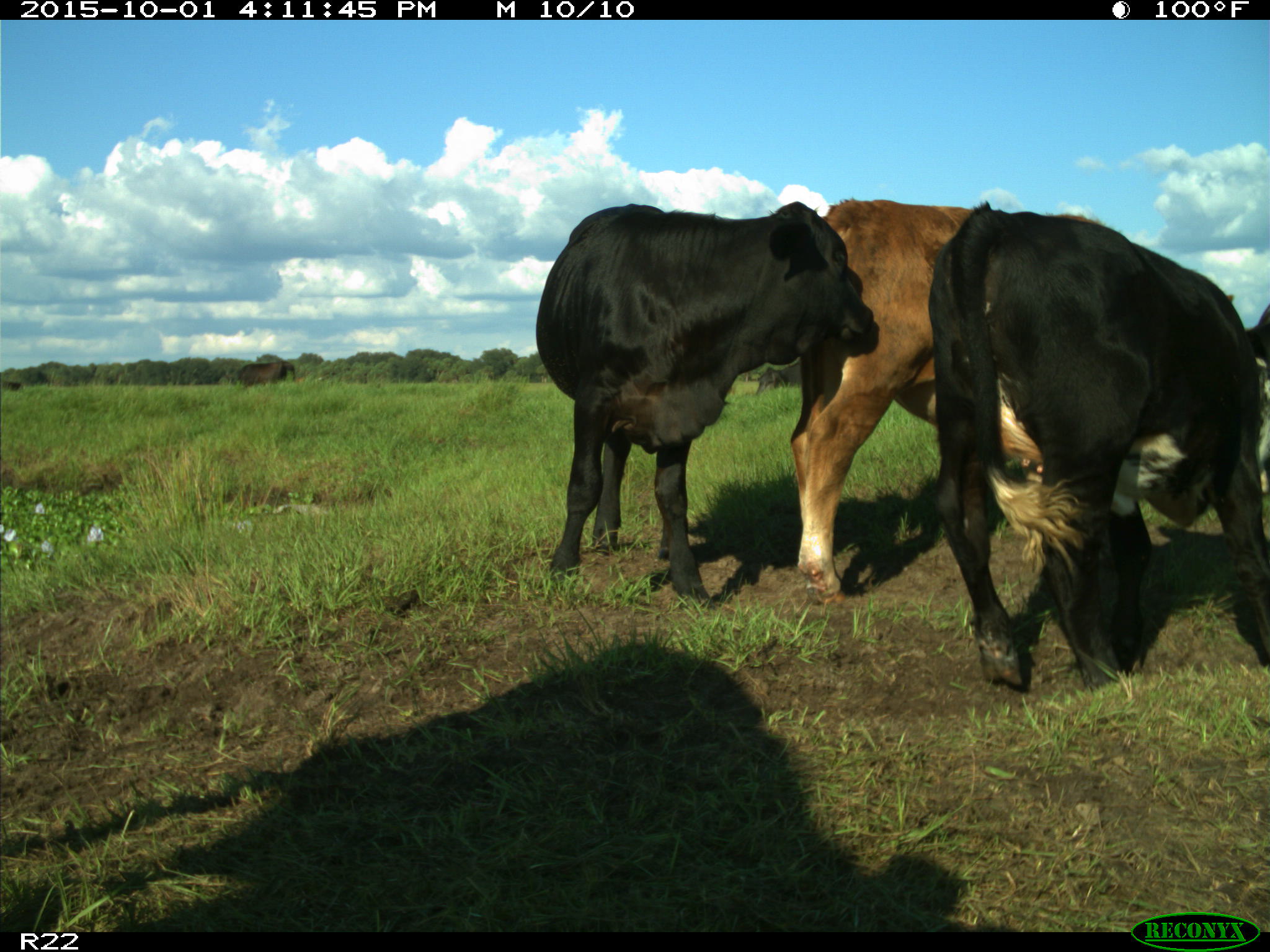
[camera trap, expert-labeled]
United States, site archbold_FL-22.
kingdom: Animalia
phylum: Chordata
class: Mammalia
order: Artiodactyla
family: Bovidae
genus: Bos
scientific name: Bos taurus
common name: domestic cow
Bos taurus (domestic cow).